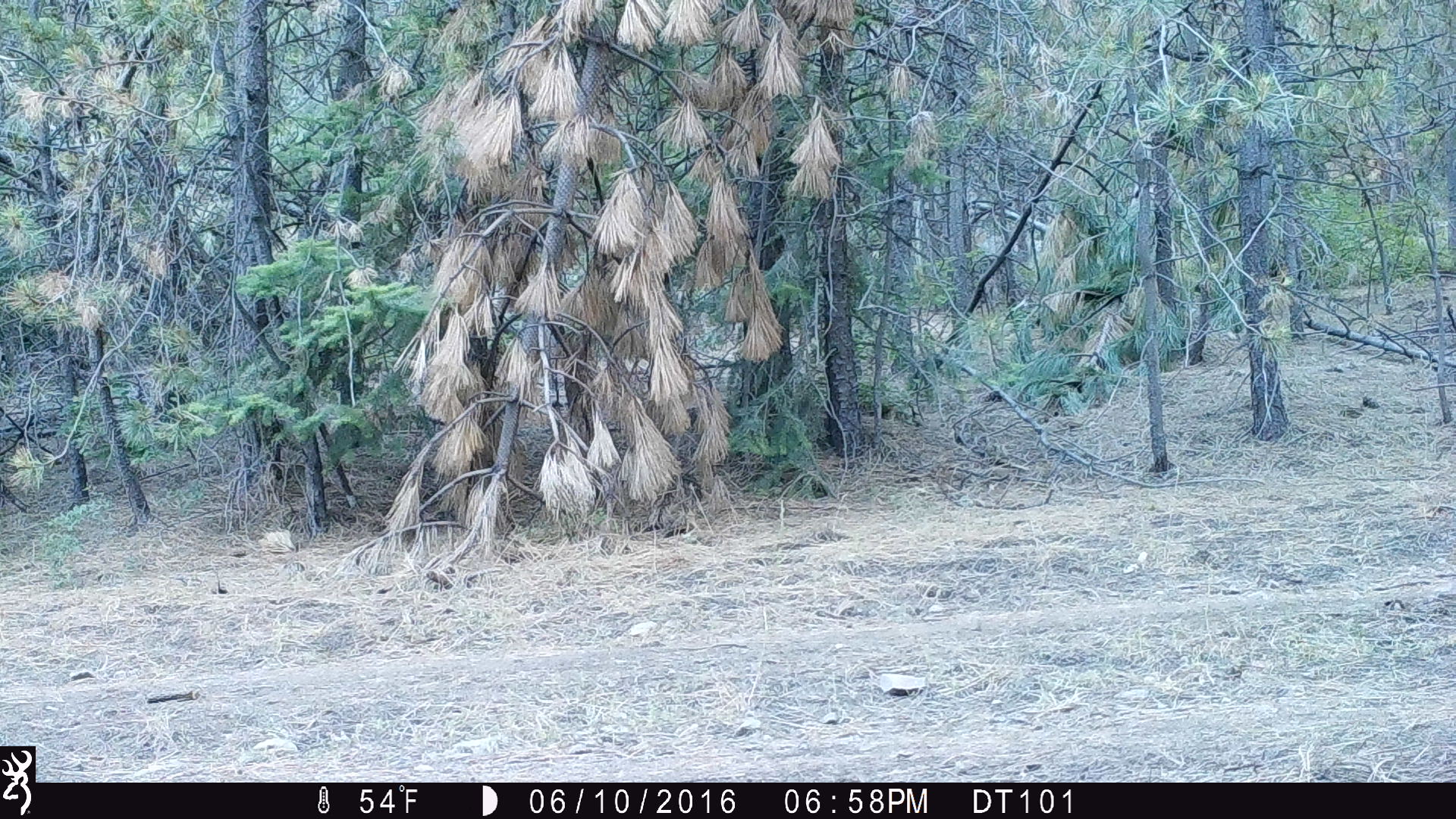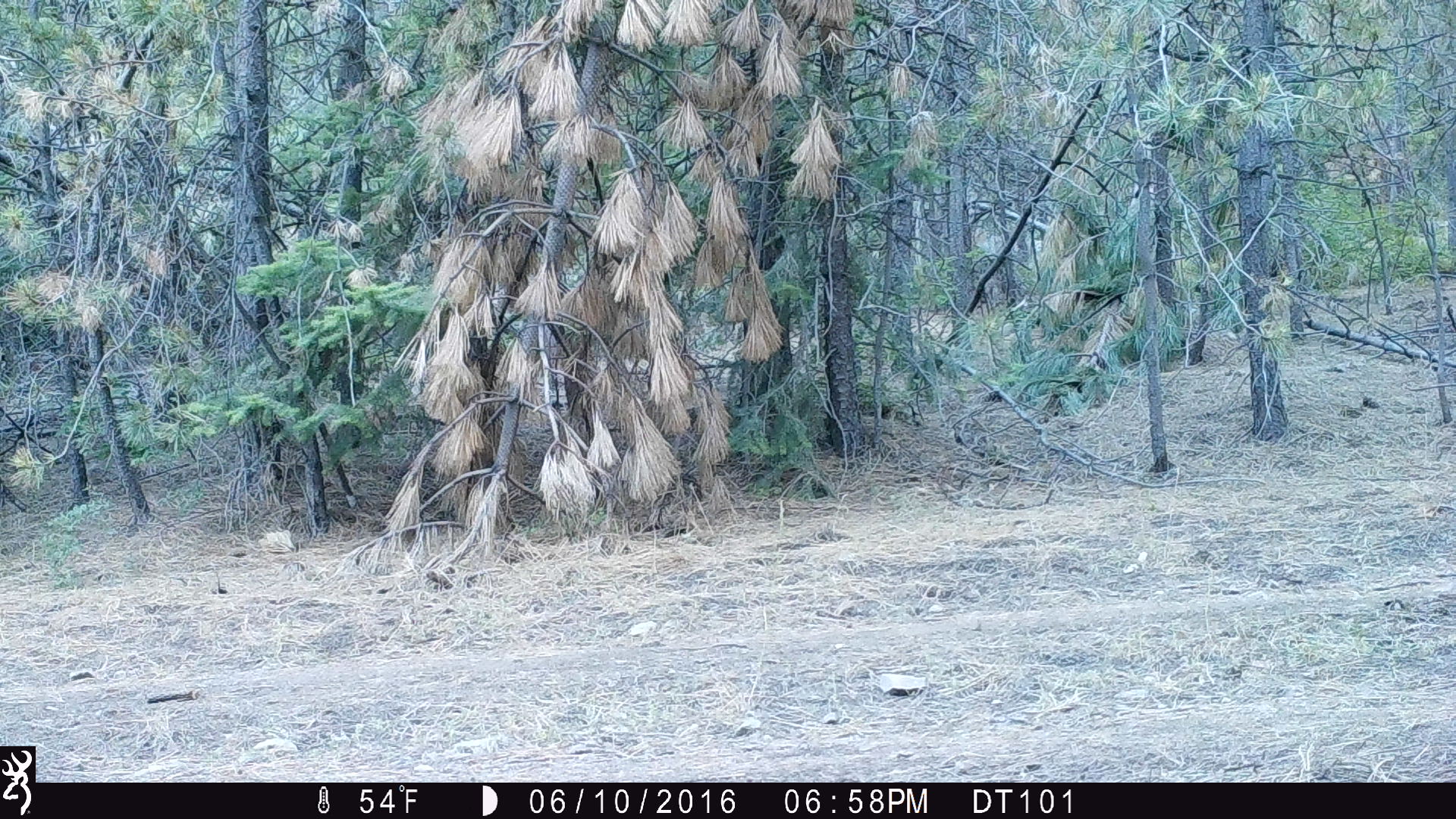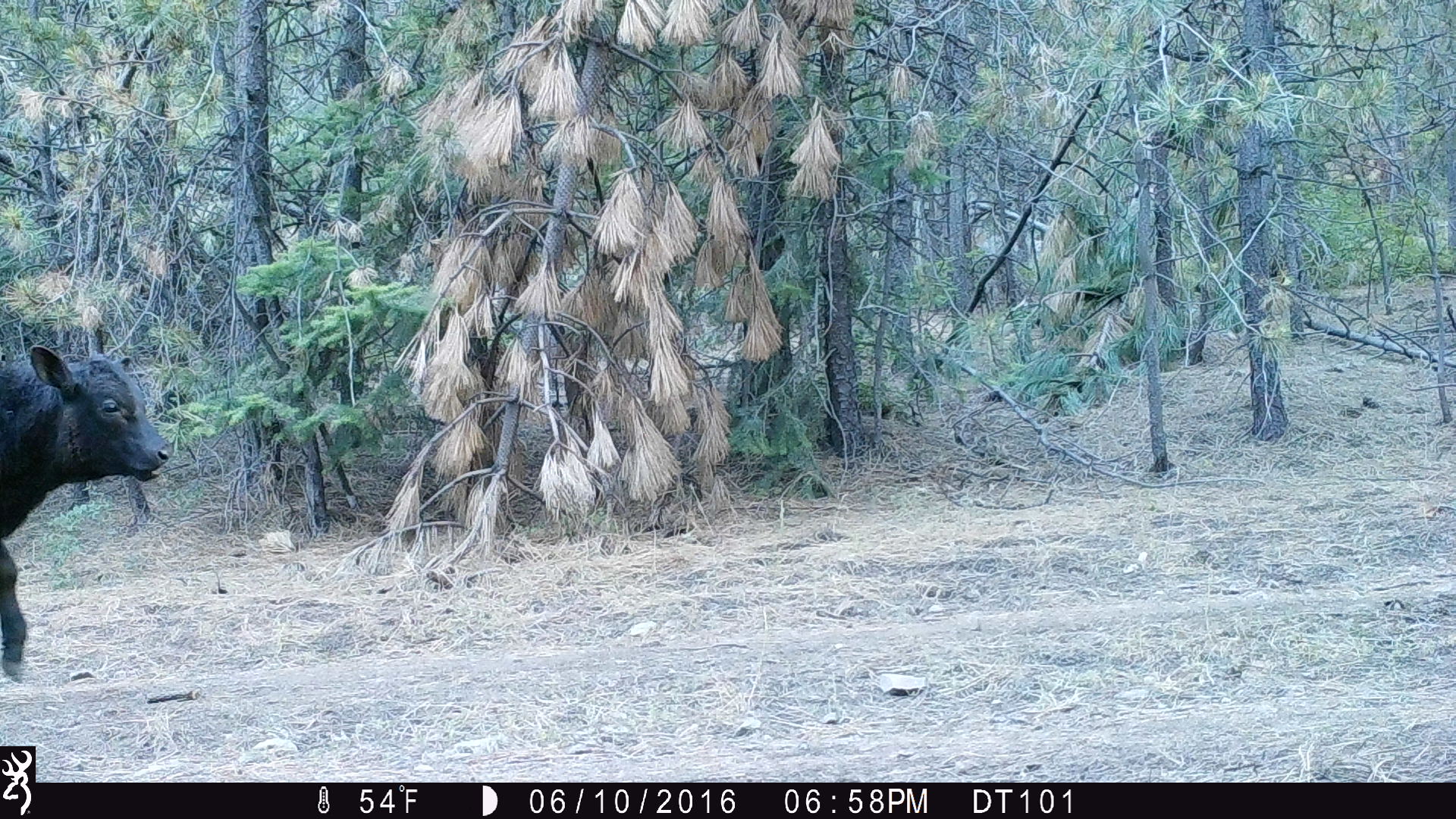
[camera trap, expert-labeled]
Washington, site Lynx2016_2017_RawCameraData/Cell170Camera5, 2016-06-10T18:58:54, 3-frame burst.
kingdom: Animalia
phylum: Chordata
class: Mammalia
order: Artiodactyla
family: Bovidae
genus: Bos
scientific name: Bos taurus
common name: domestic cattle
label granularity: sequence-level